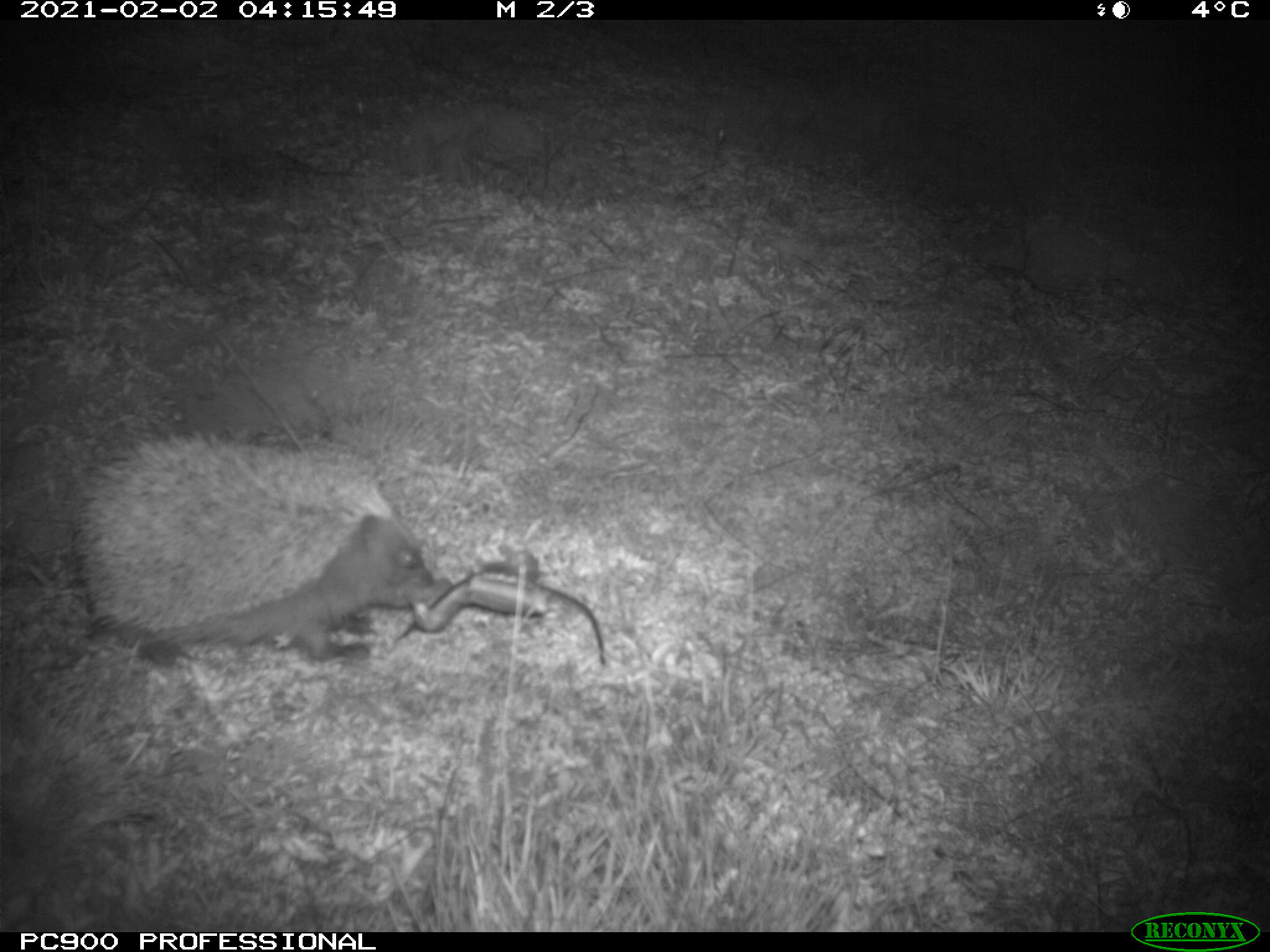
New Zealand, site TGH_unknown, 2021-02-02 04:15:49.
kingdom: Animalia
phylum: Chordata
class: Mammalia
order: Eulipotyphla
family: Erinaceidae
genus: Erinaceus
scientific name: Erinaceus europaeus europaeus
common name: european hedgehog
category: hedgehog